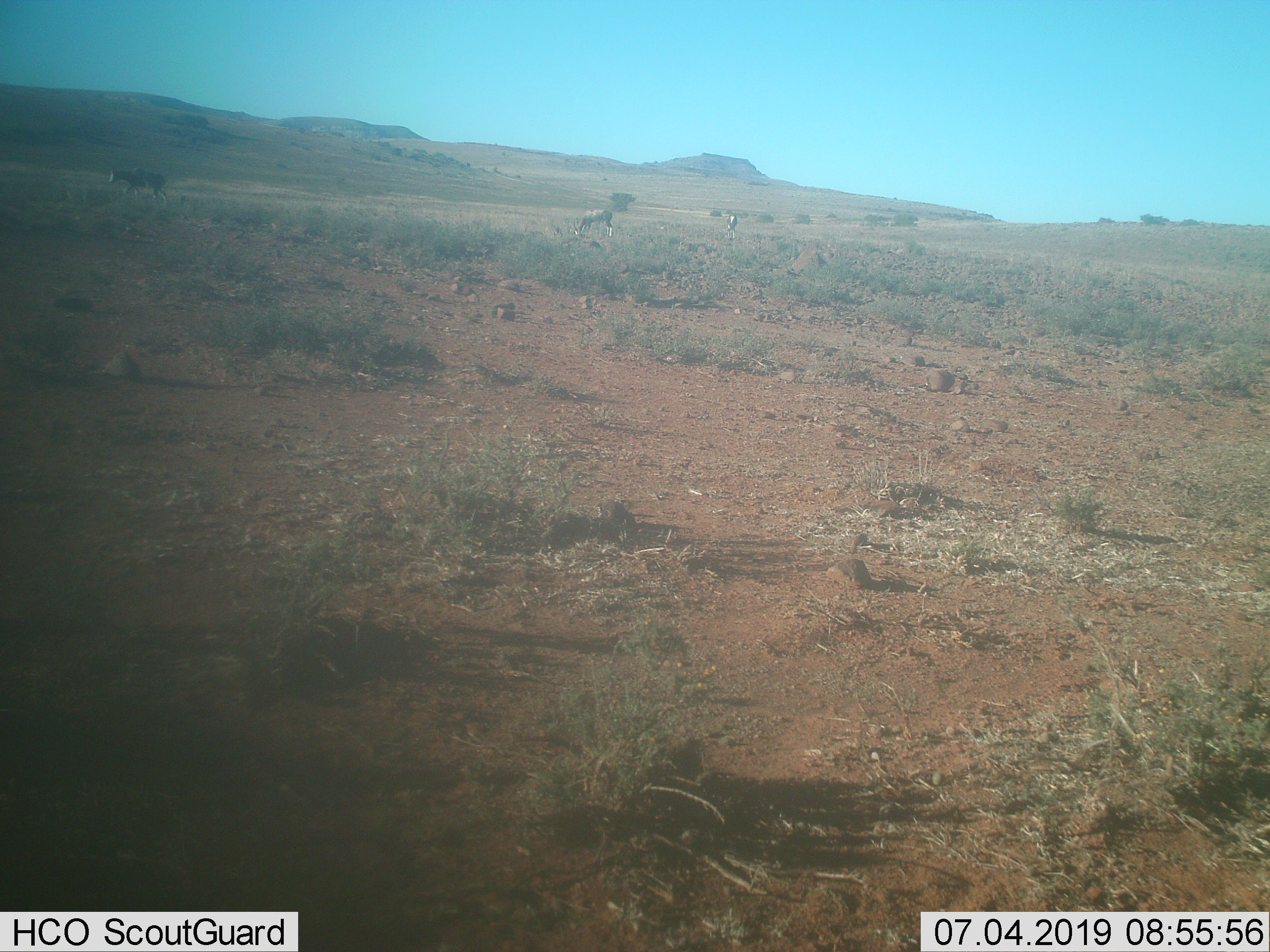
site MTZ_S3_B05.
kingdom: Animalia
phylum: Chordata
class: Mammalia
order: Artiodactyla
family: Bovidae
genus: Damaliscus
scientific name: Damaliscus pygargus phillipsi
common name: blesbok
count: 3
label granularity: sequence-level